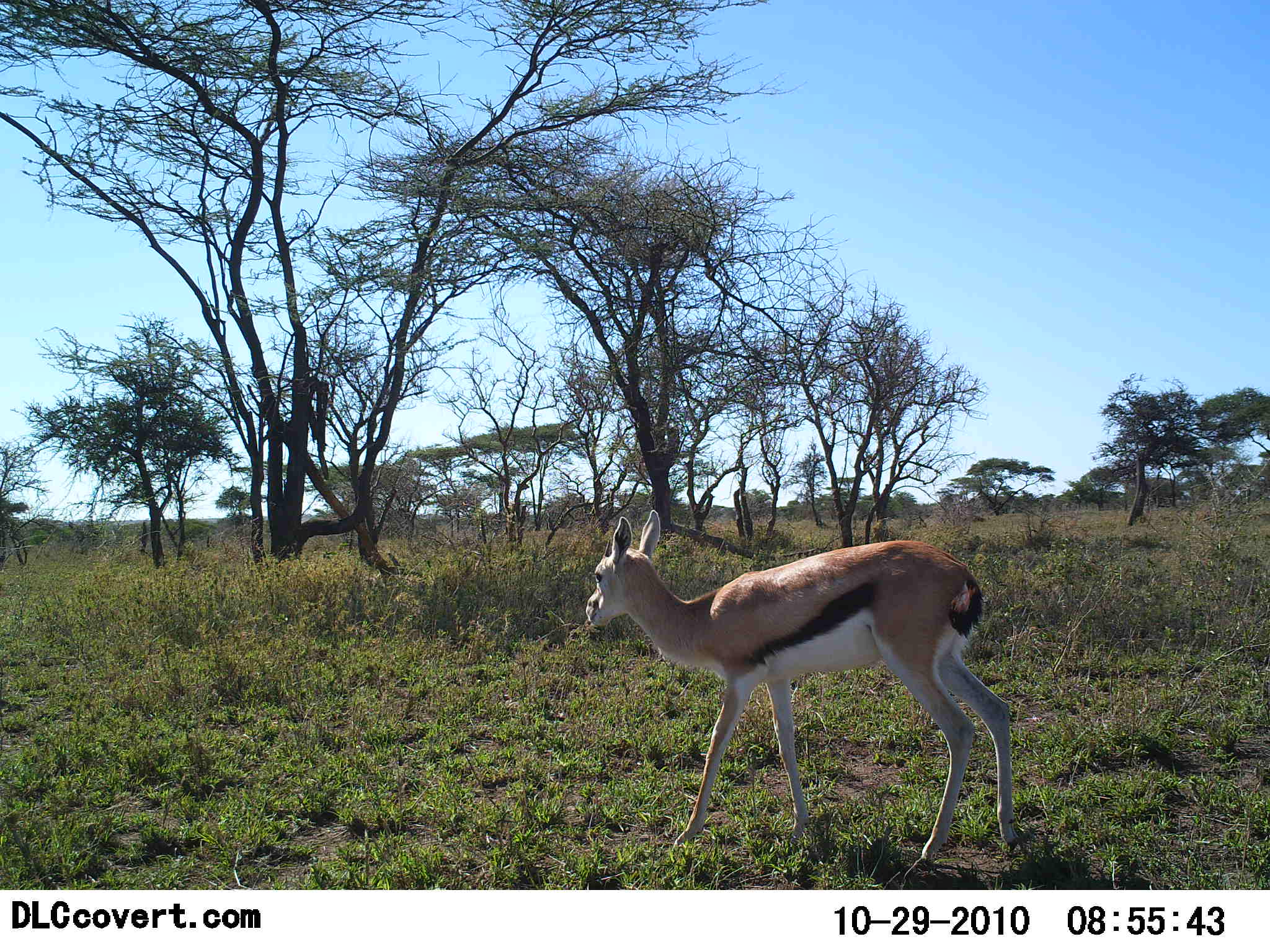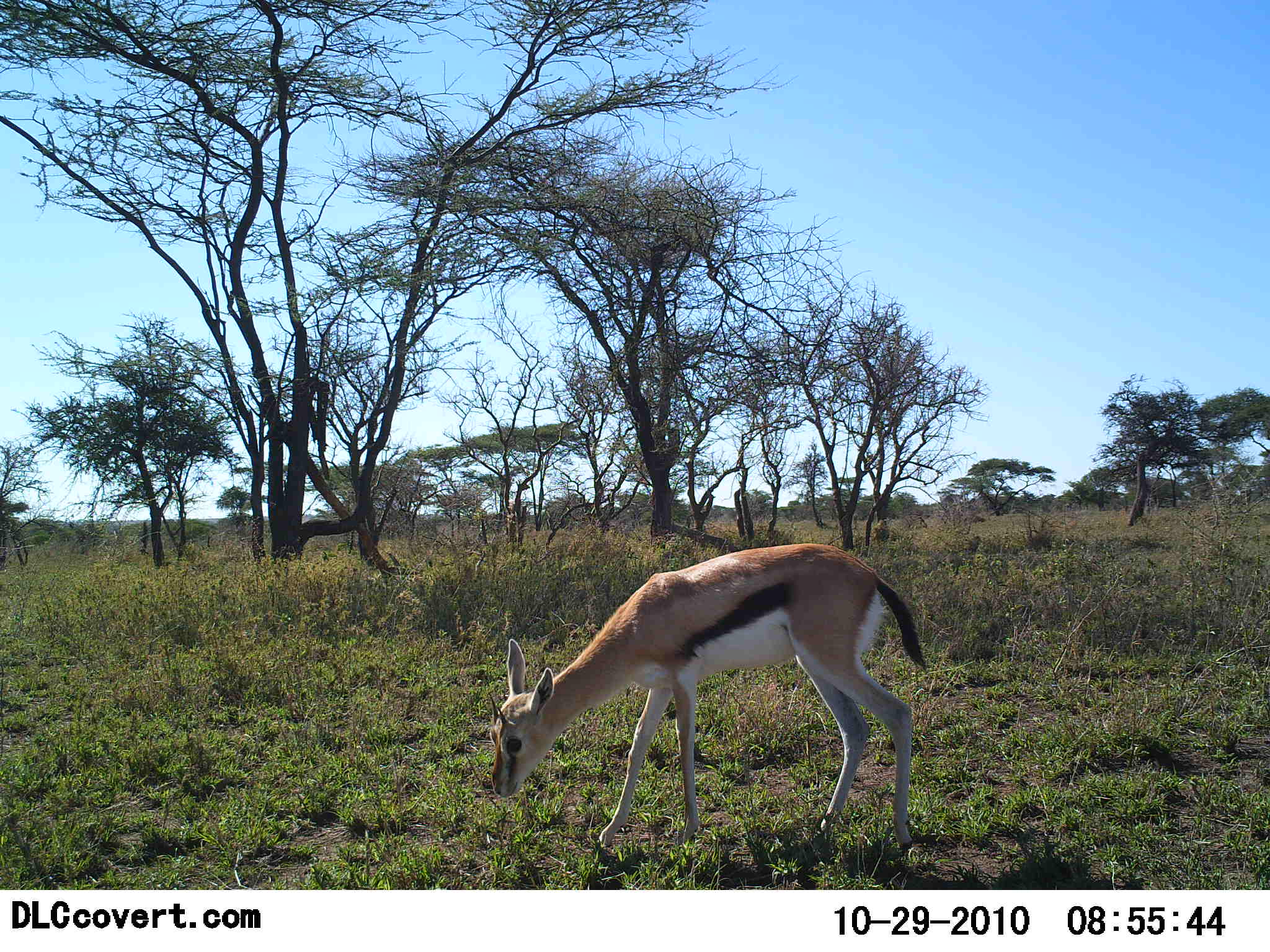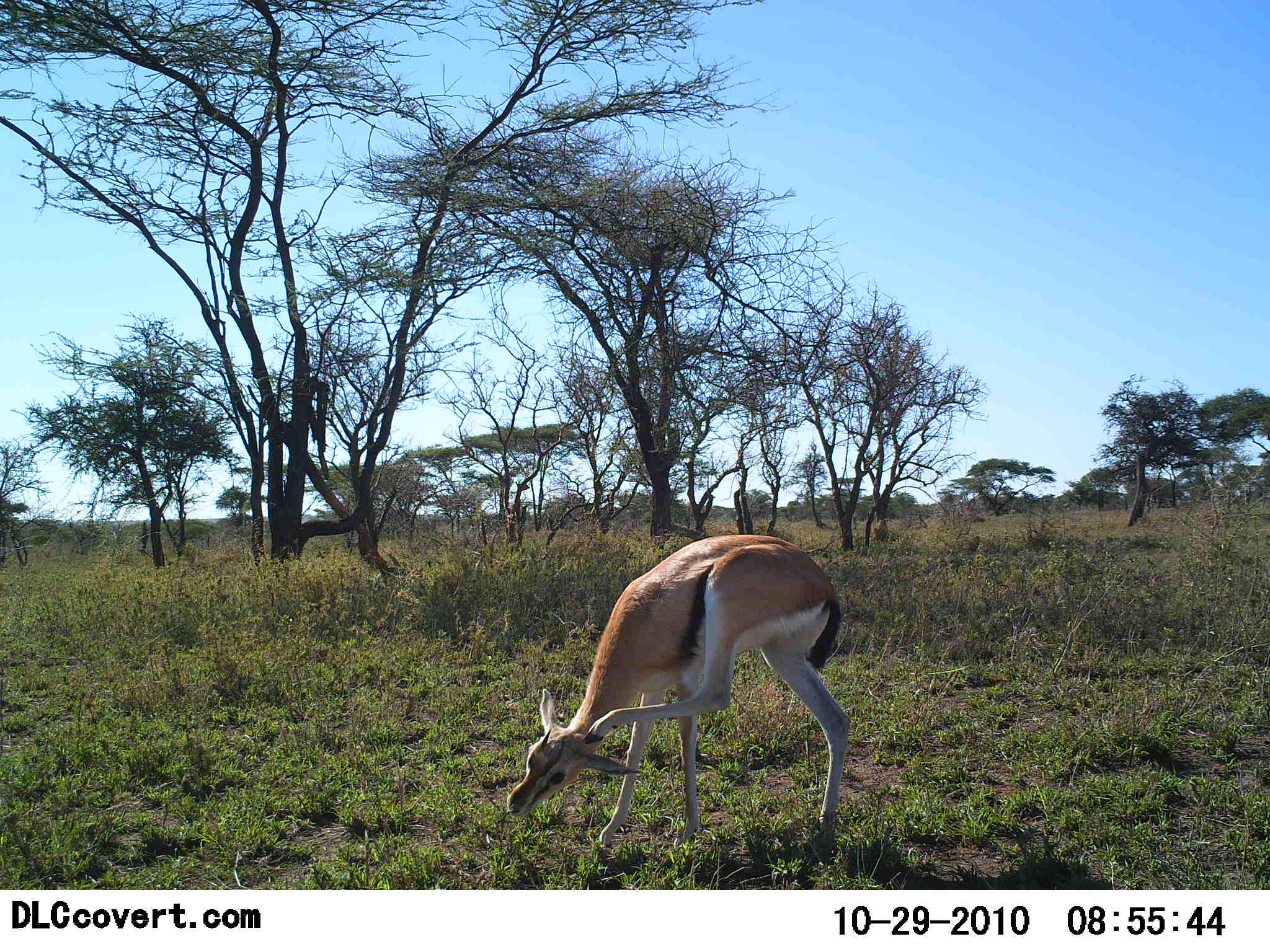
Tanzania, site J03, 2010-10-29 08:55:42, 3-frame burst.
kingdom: Animalia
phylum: Chordata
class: Mammalia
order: Artiodactyla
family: Bovidae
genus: Eudorcas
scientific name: Eudorcas thomsonii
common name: thomson's gazelle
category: gazellethomsons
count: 1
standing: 25%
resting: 0%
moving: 25%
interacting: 0%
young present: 0%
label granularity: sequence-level